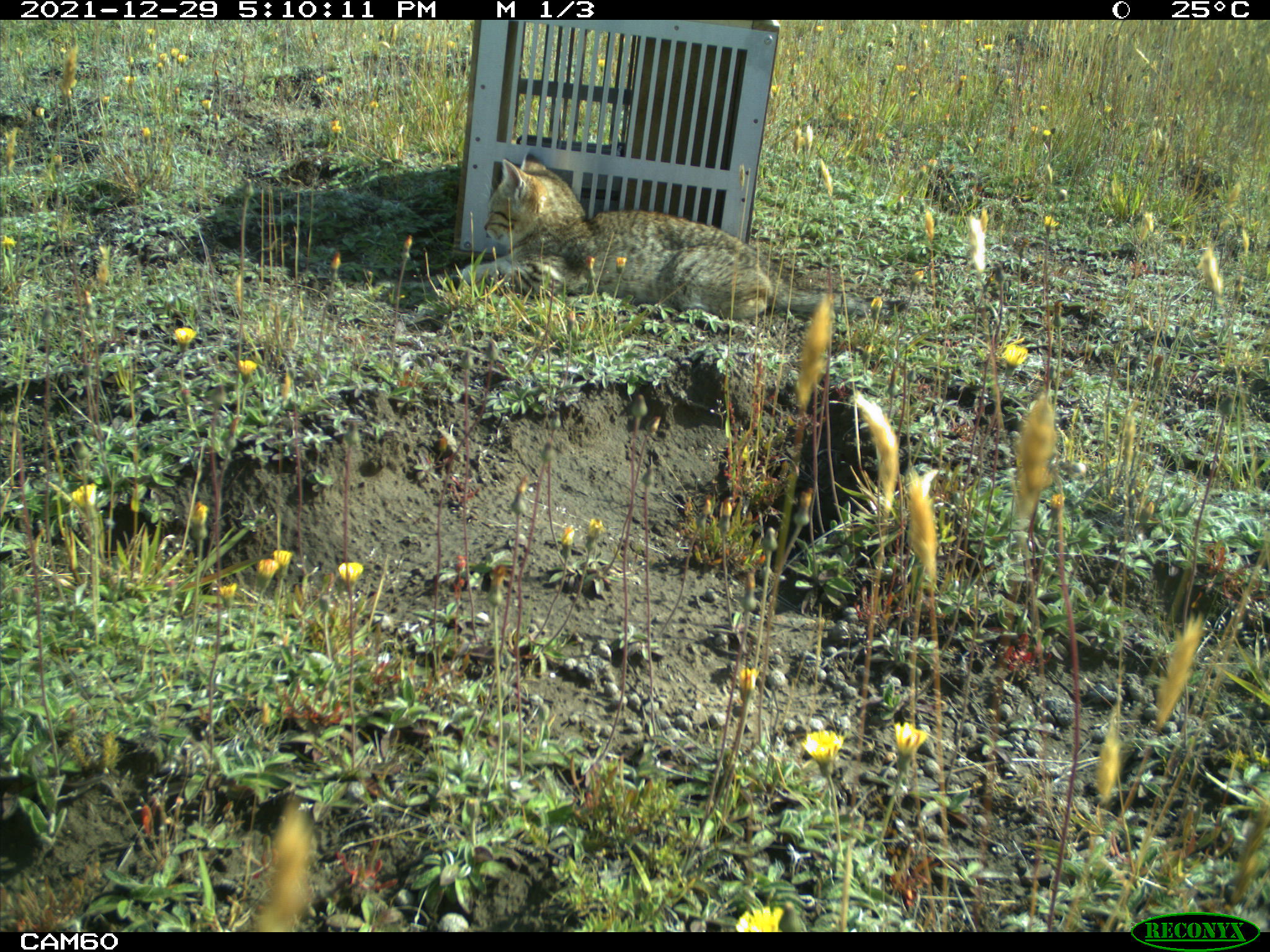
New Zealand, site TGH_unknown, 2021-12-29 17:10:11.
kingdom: Animalia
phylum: Chordata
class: Mammalia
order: Carnivora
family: Felidae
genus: Felis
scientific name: Felis catus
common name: domestic cat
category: cat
Cat (domestic cat) (Felis catus).